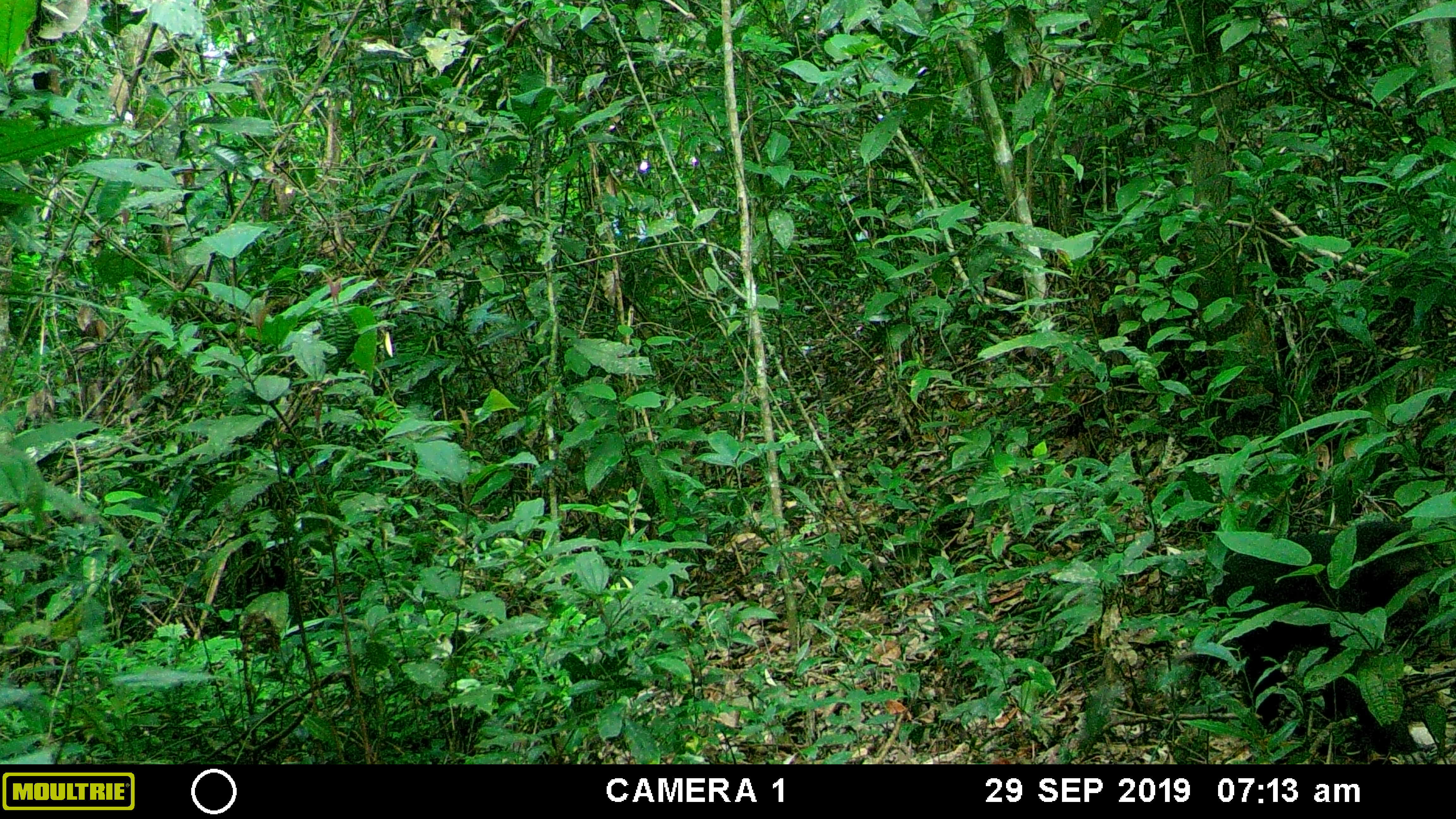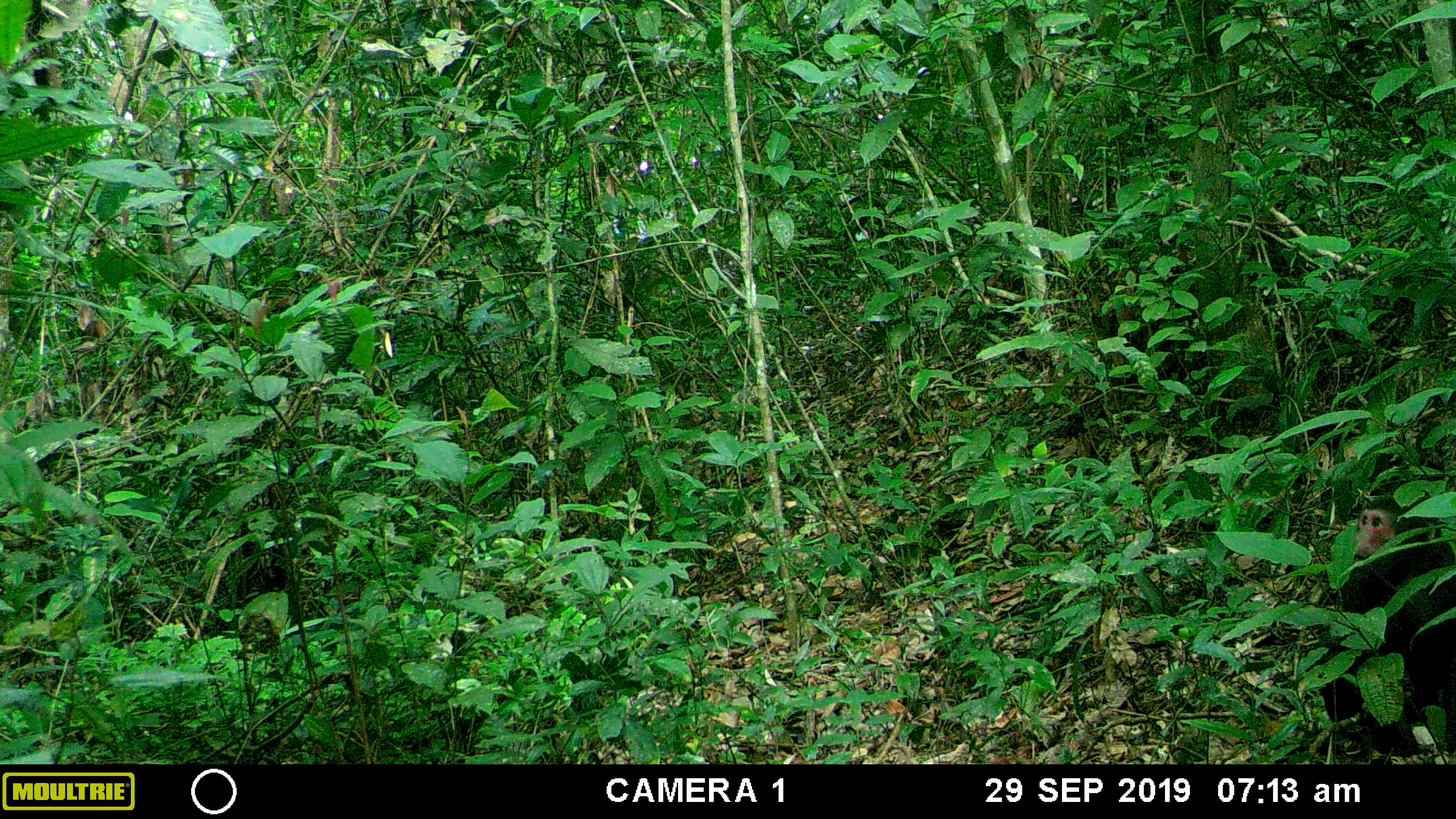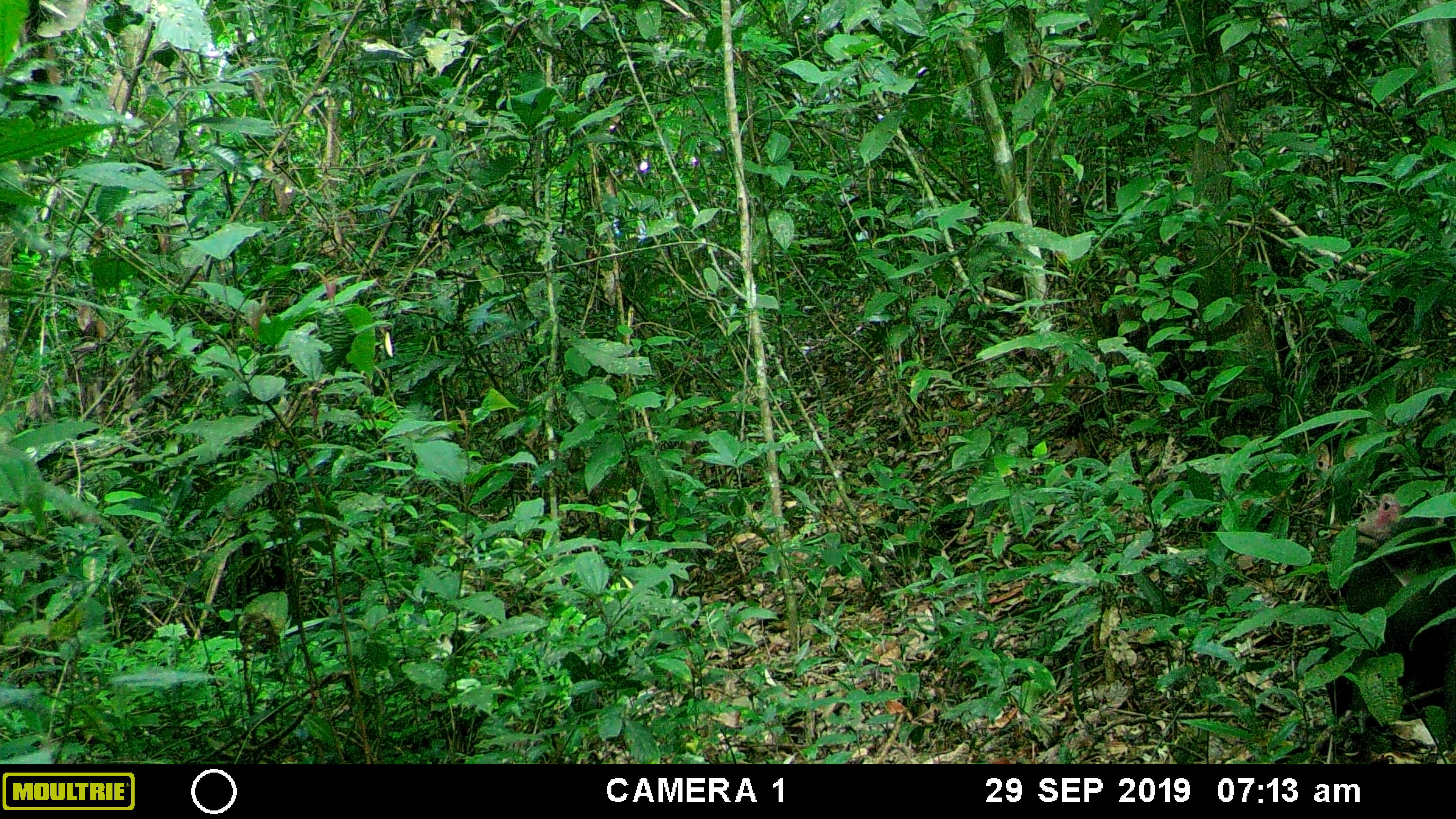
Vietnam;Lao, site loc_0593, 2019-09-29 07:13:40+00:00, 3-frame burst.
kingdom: Animalia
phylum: Chordata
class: Mammalia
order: Primates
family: Cercopithecidae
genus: Macaca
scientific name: Macaca arctoides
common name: stump-tailed macaque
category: stump tailed macaque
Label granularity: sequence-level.